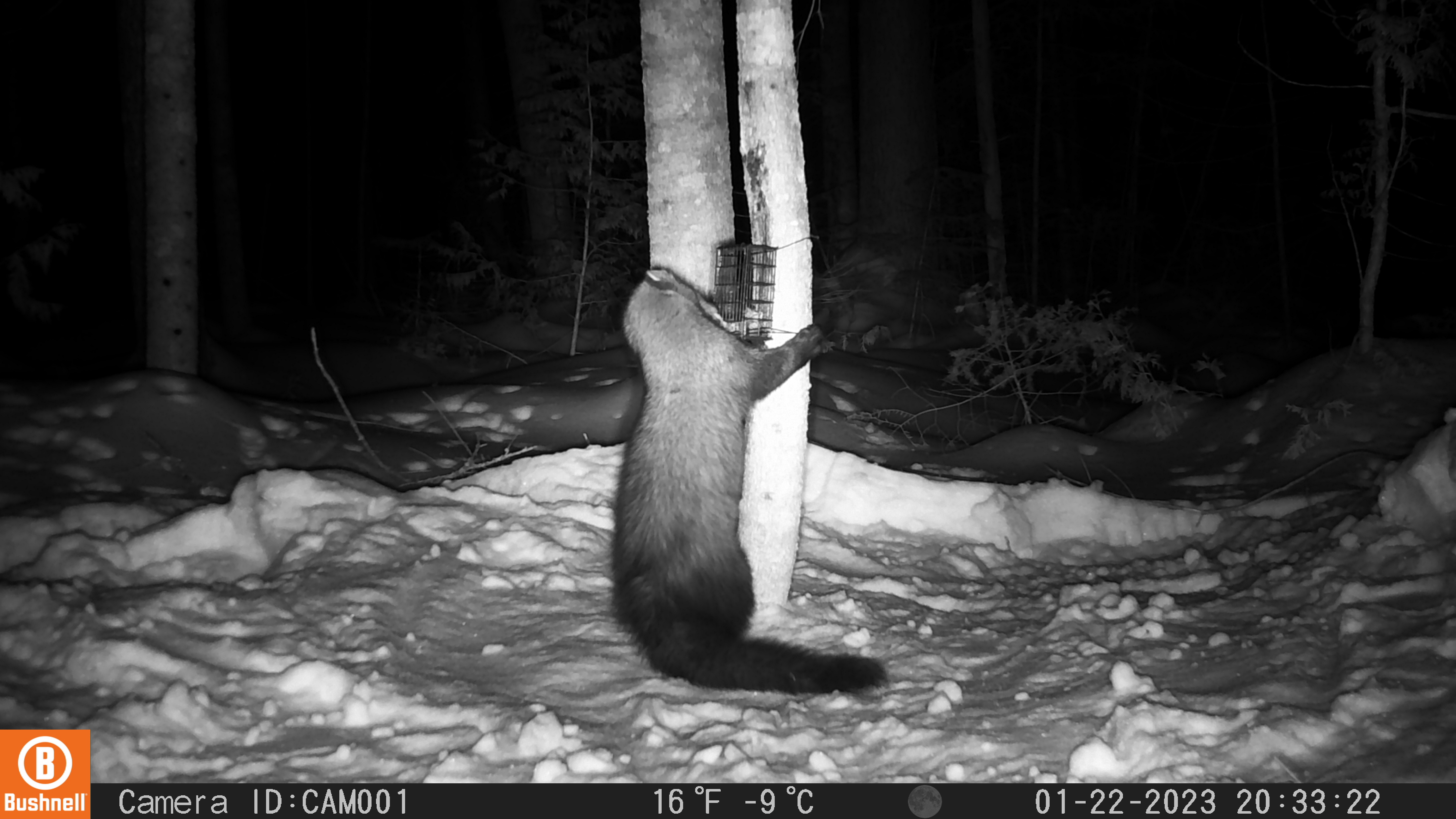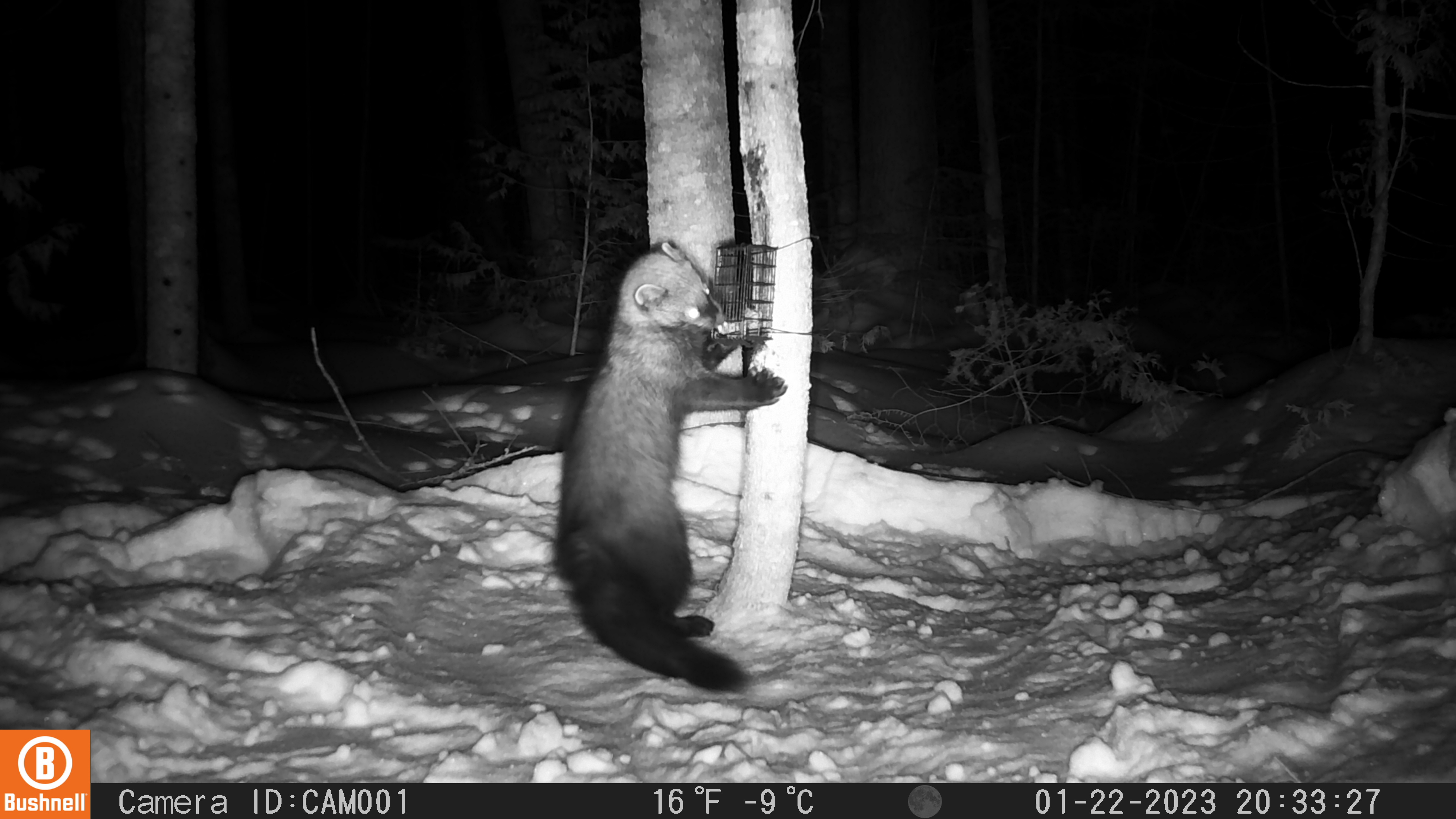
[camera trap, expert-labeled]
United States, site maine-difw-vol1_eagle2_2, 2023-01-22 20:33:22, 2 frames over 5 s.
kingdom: Animalia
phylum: Chordata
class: Mammalia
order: Carnivora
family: Mustelidae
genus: Pekania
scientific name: Pekania pennanti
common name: fisher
Fisher (Pekania pennanti).